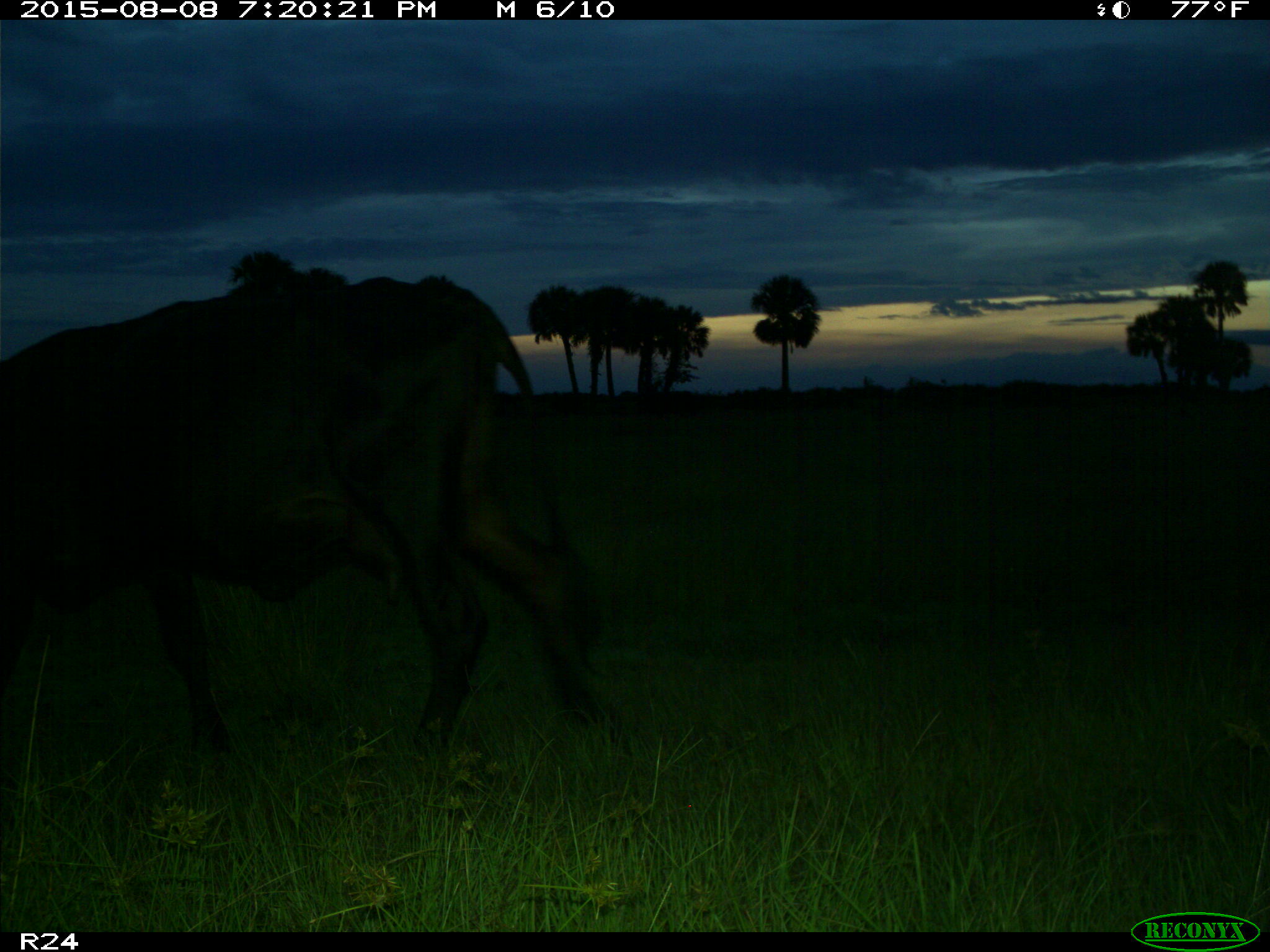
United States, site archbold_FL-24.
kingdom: Animalia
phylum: Chordata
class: Mammalia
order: Artiodactyla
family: Bovidae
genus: Bos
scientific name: Bos taurus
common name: domestic cow